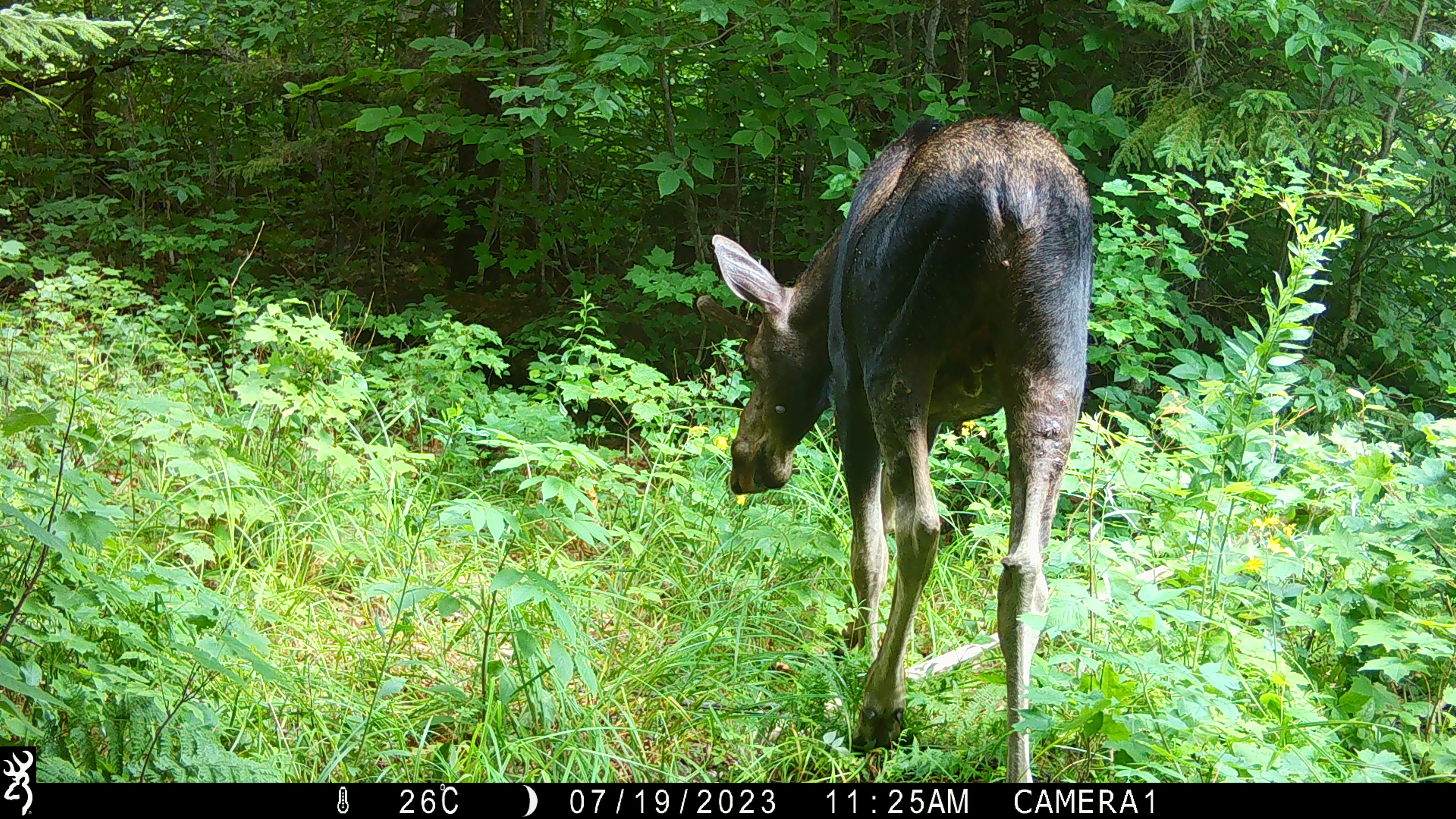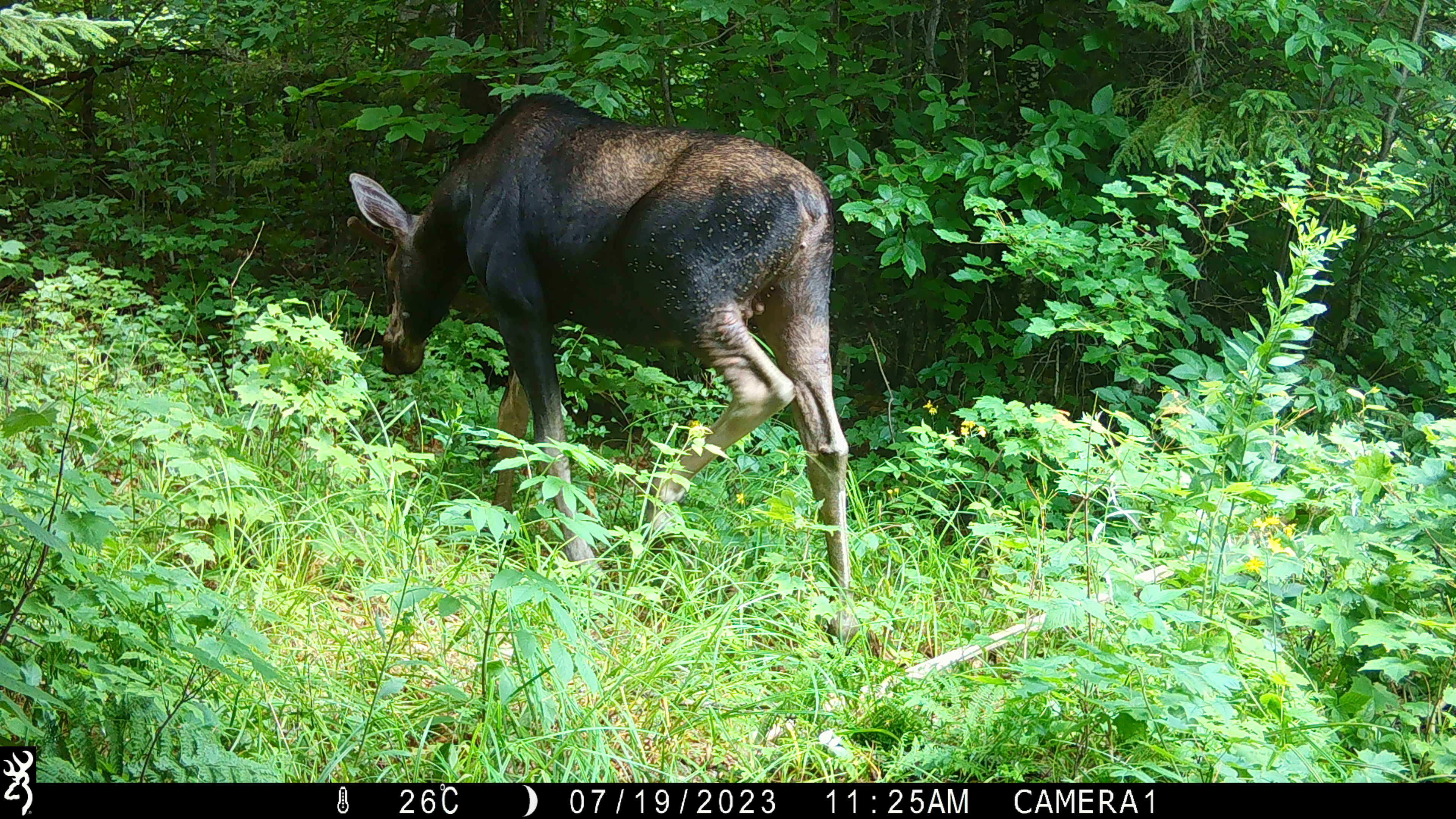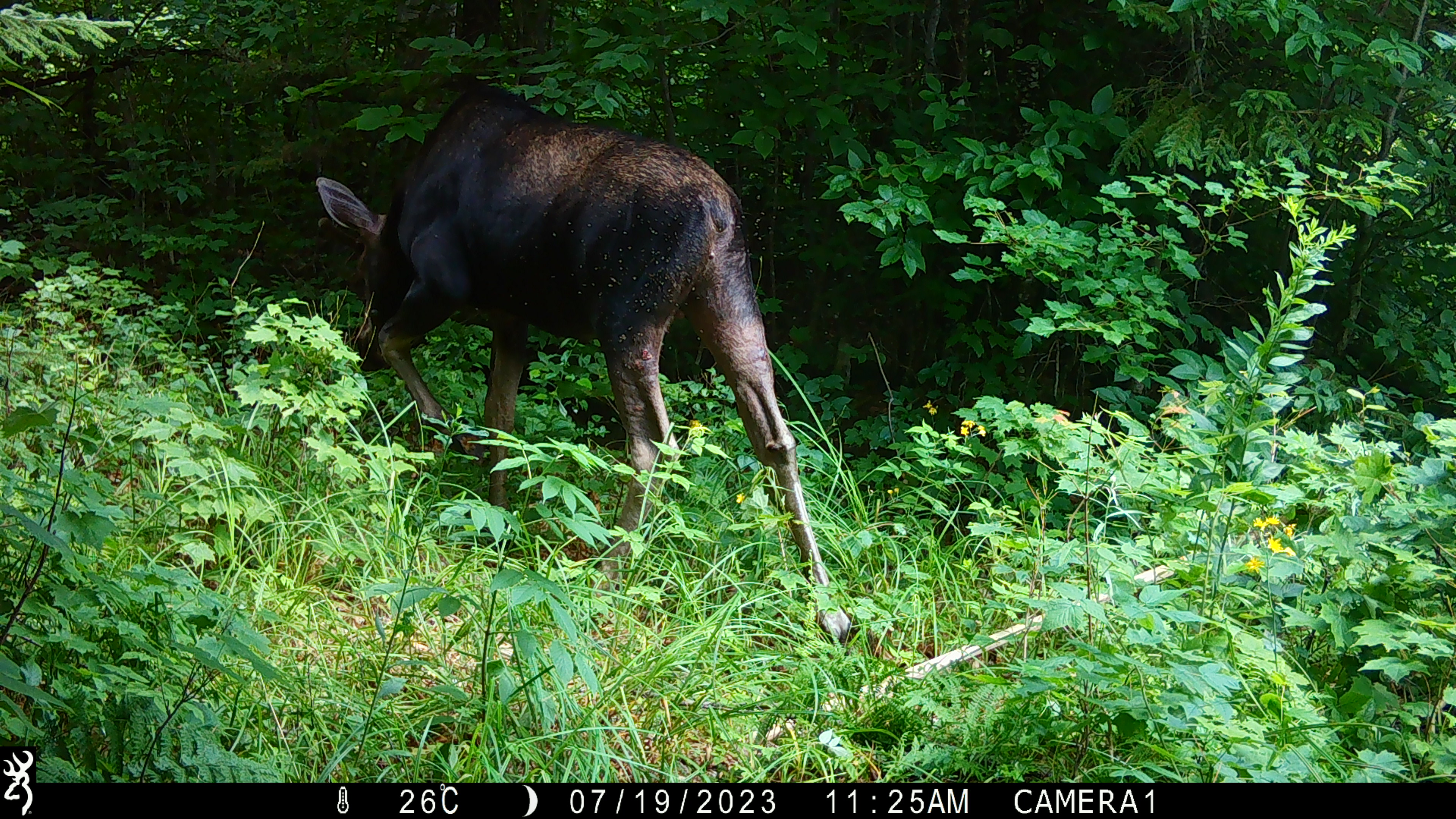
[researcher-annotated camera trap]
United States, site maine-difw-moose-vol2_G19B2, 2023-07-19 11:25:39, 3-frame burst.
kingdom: Animalia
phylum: Chordata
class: Mammalia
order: Artiodactyla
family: Cervidae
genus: Alces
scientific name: Alces alces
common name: moose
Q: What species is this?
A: Moose (Alces alces).